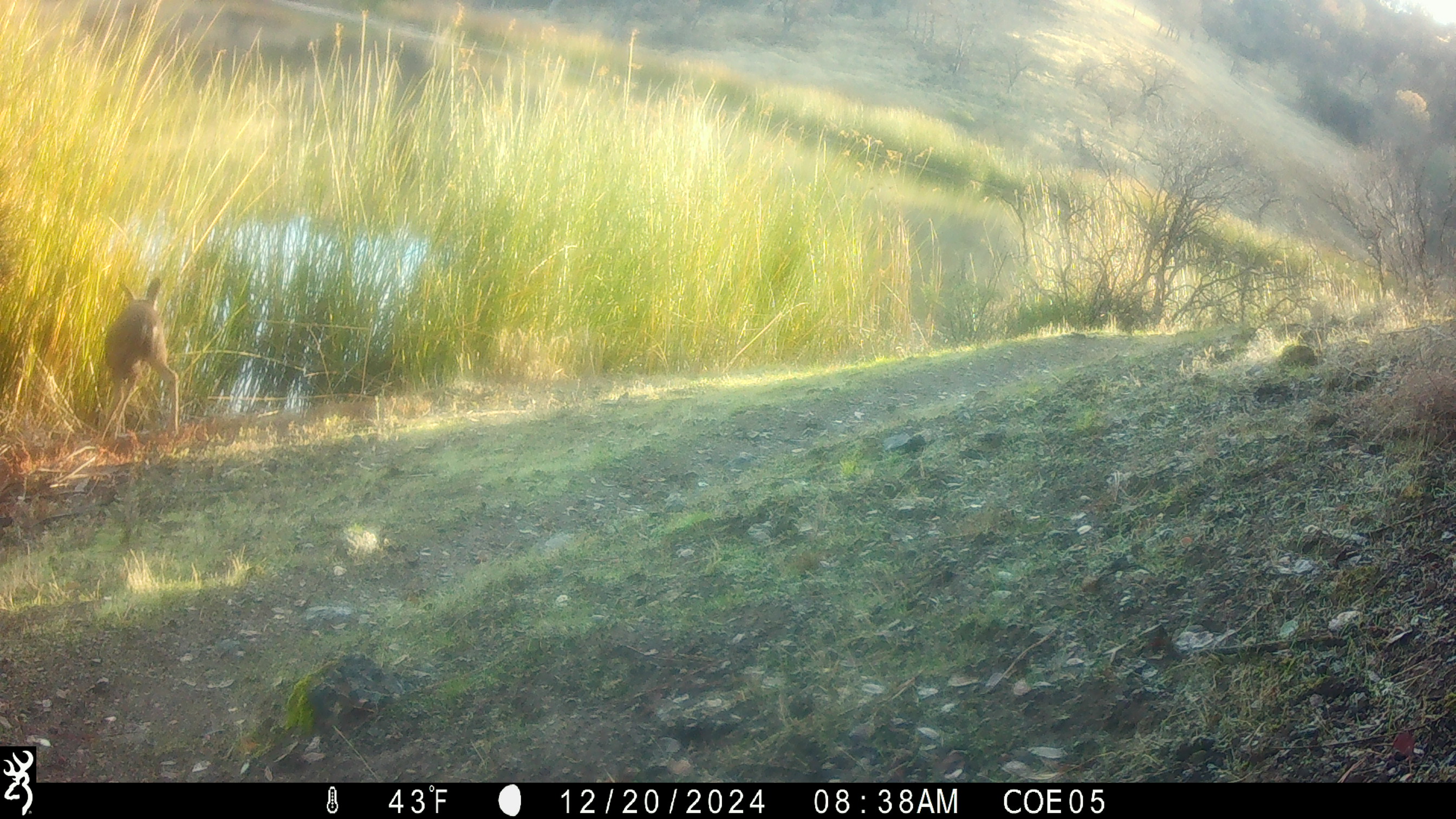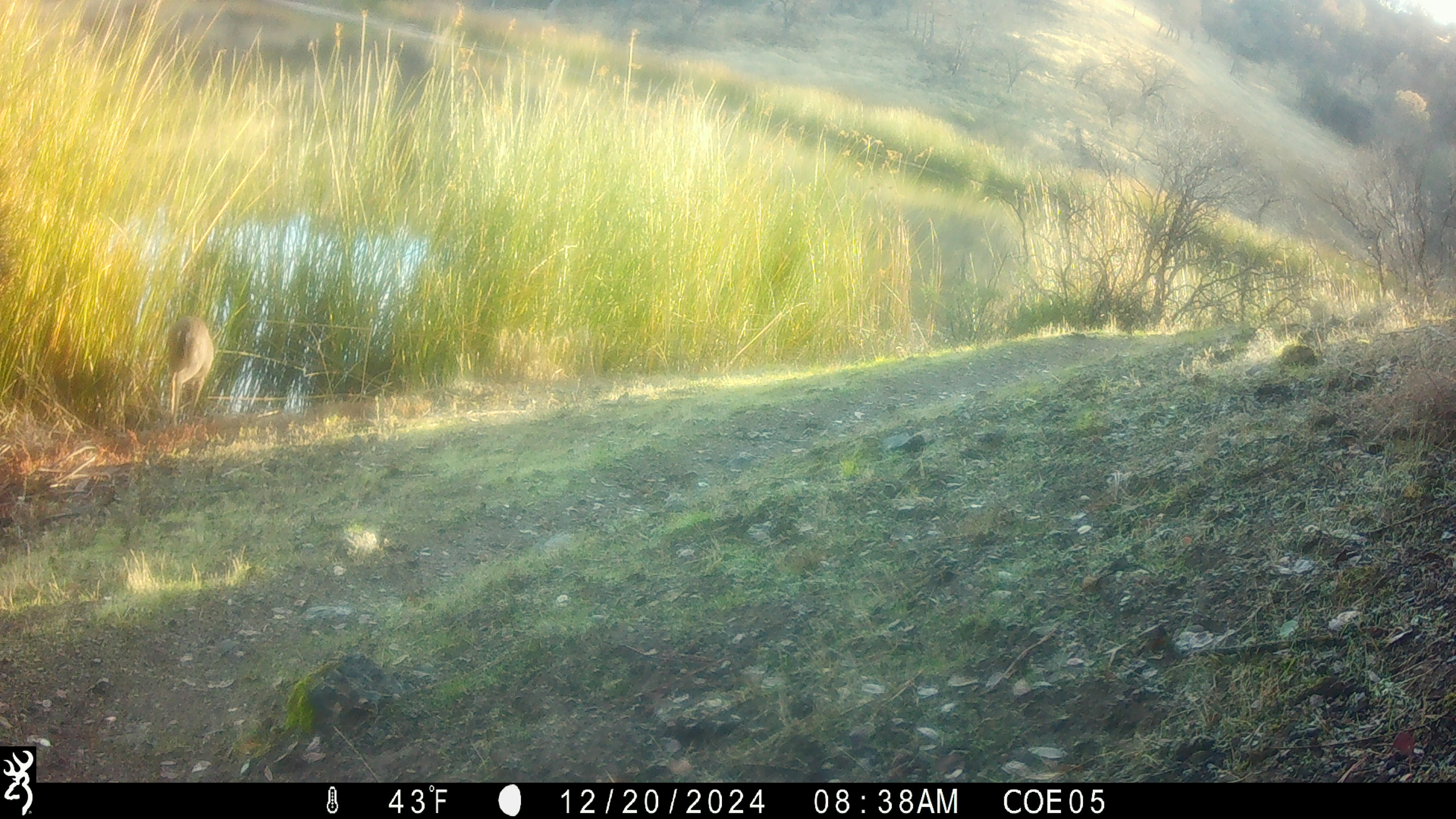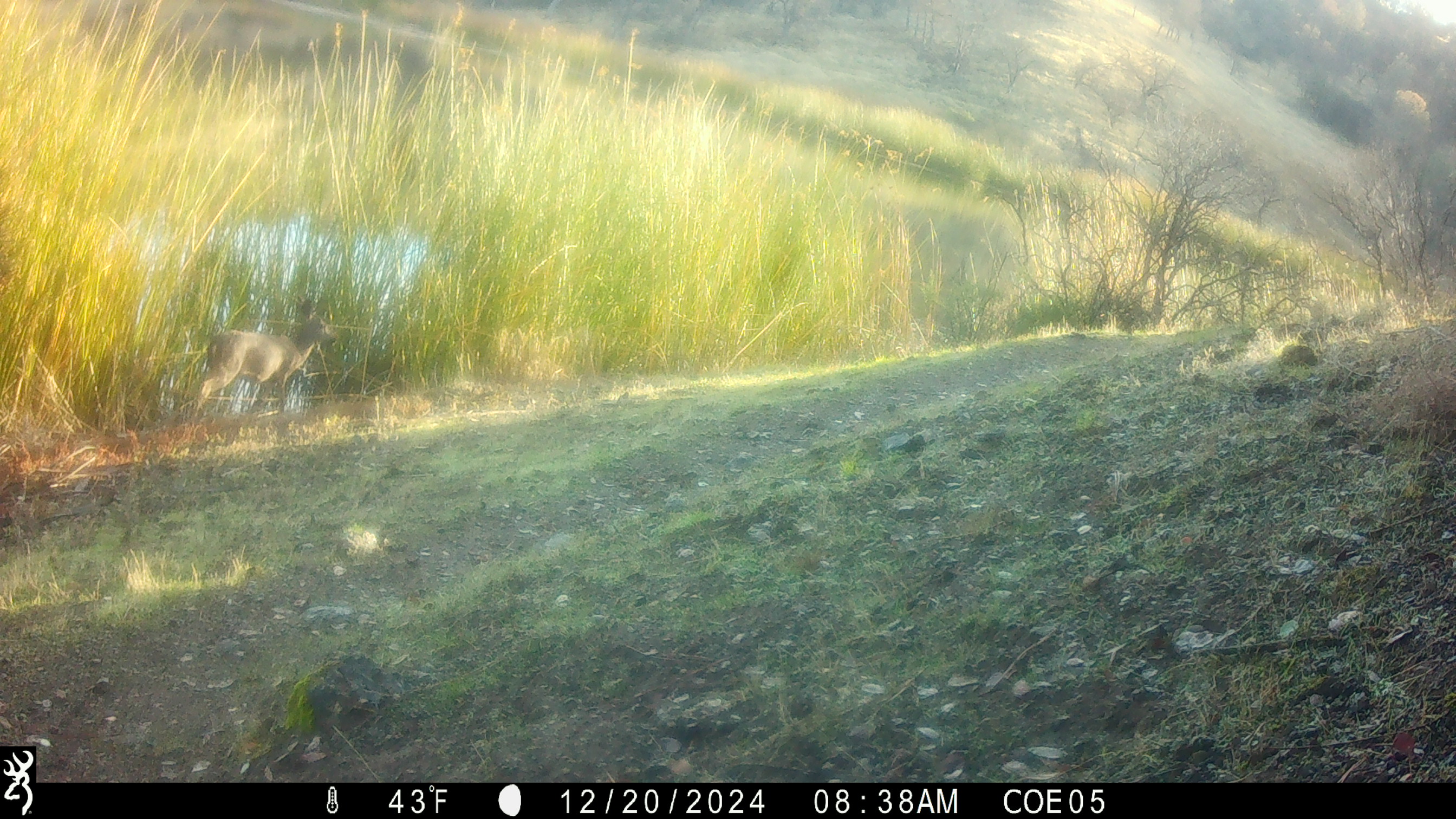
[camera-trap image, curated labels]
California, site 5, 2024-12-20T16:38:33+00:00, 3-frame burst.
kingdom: Animalia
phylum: Chordata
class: Mammalia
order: Artiodactyla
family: Cervidae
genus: Odocoileus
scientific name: Odocoileus hemionus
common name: mule deer